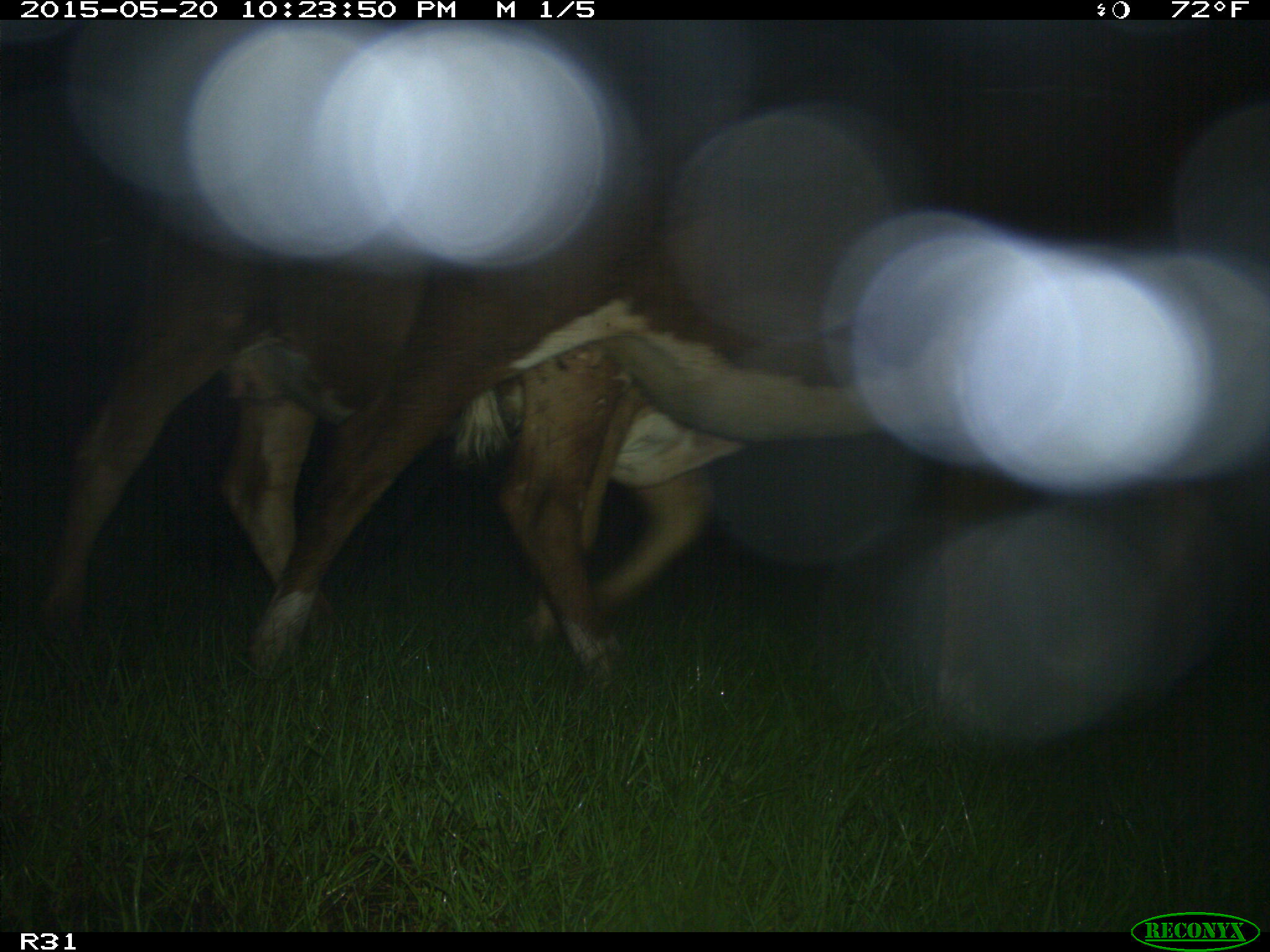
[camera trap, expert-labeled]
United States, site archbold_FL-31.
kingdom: Animalia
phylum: Chordata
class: Mammalia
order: Artiodactyla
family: Bovidae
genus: Bos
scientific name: Bos taurus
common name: domestic cow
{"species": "Bos taurus (domestic cow)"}